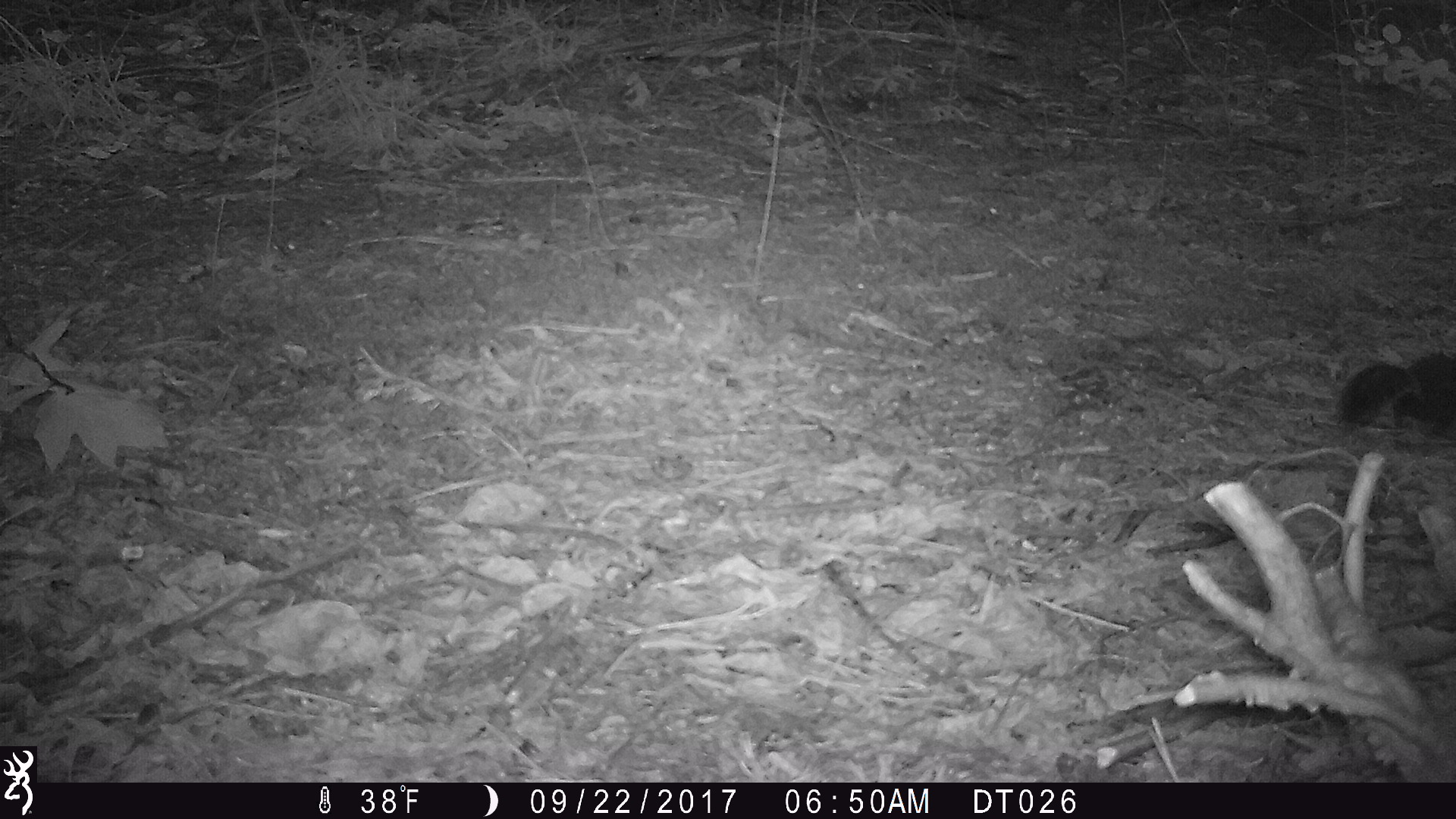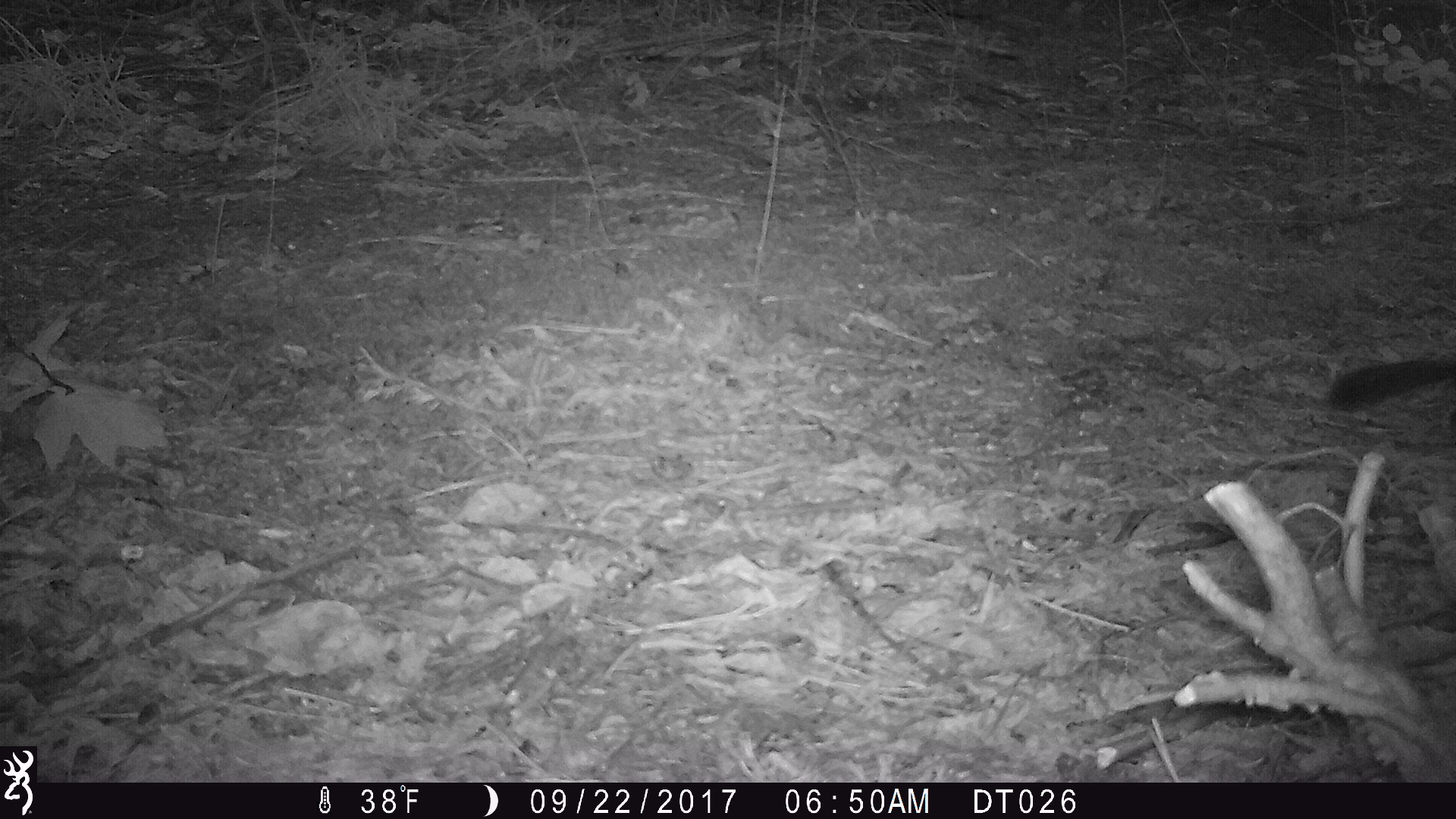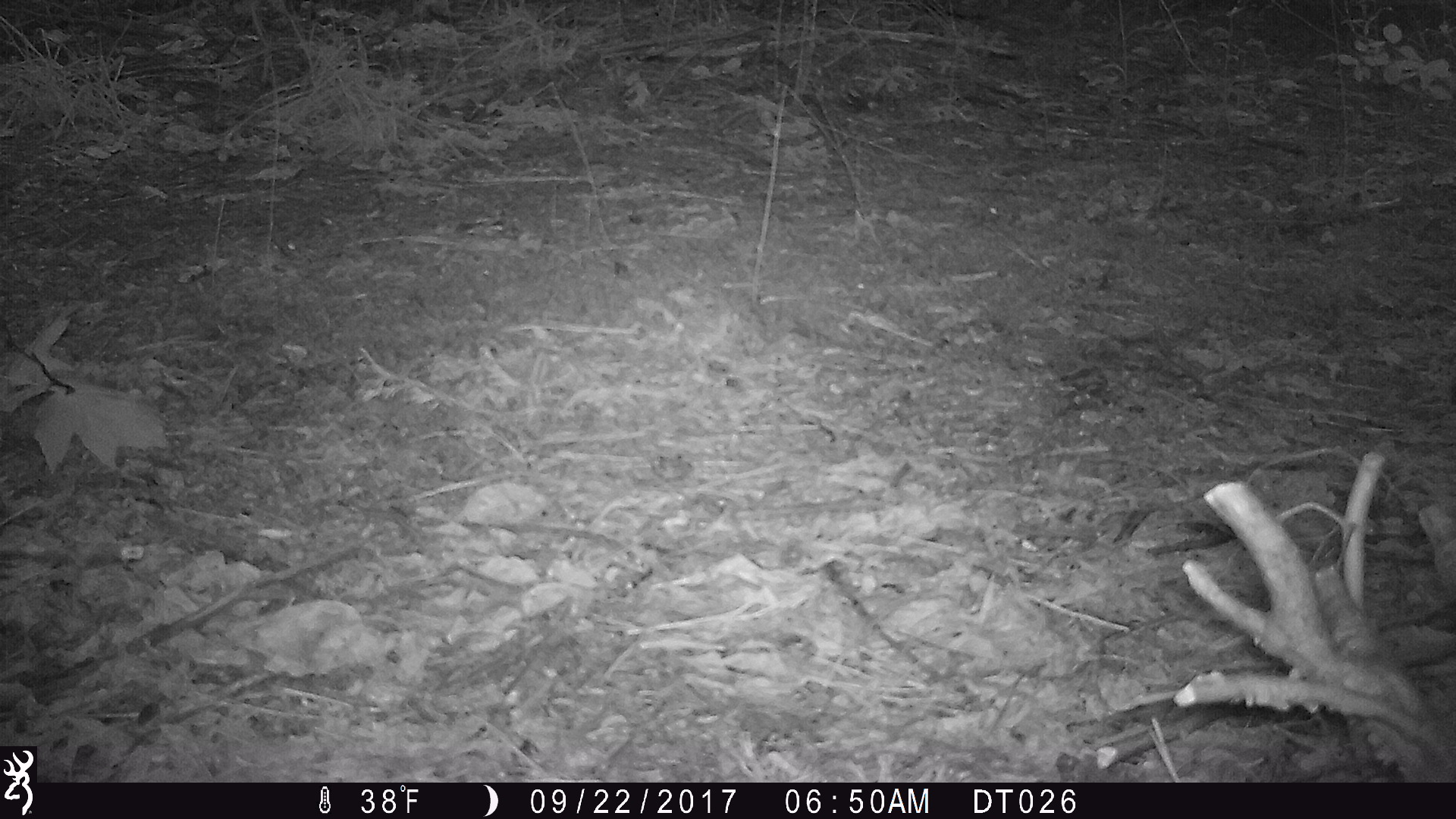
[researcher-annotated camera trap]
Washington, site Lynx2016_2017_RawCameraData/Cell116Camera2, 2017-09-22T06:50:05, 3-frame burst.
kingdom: Animalia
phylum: Chordata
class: Mammalia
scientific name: Mammalia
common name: small mammal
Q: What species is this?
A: Small mammal (Mammalia).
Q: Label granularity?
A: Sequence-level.